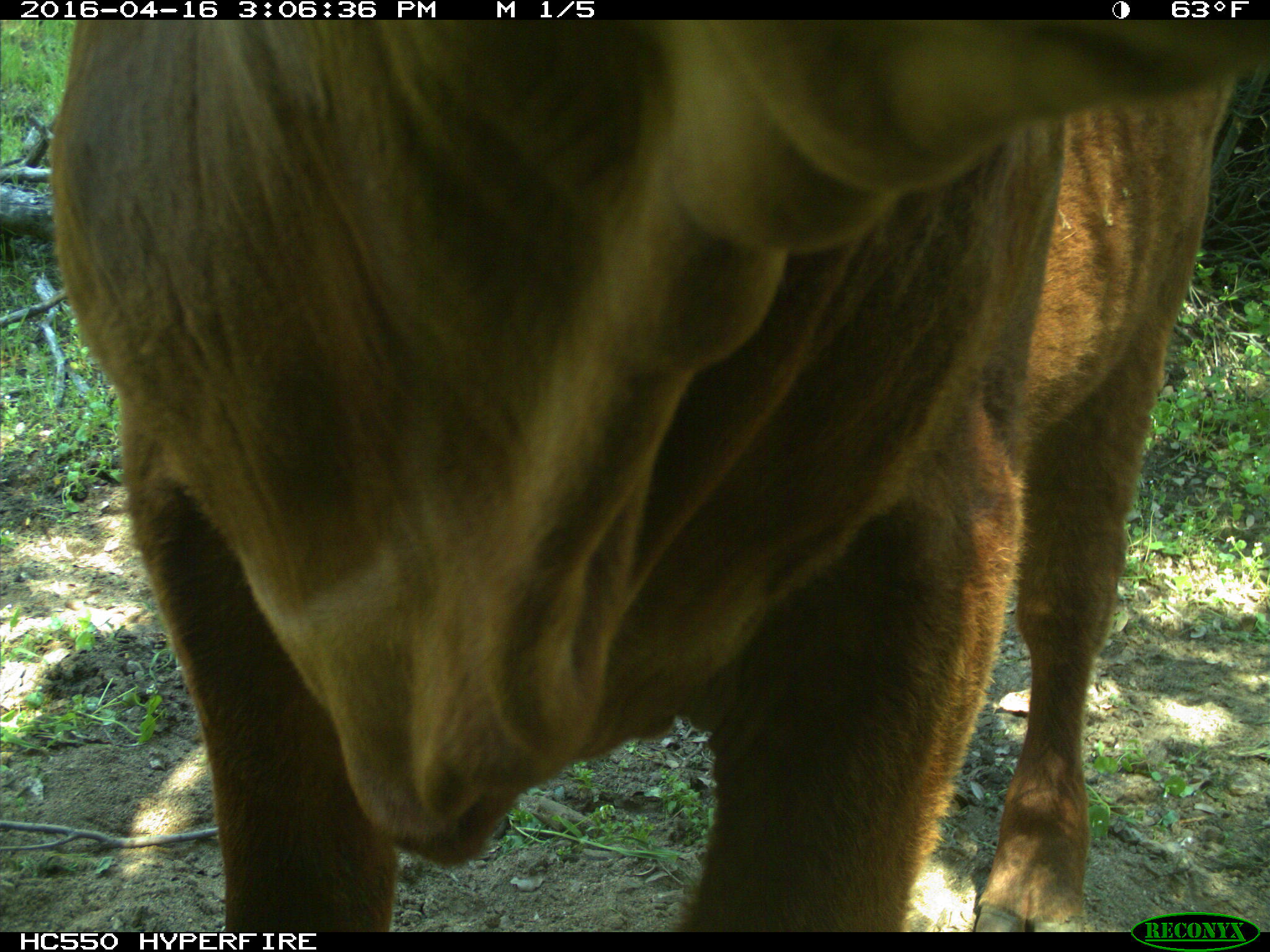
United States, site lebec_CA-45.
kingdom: Animalia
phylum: Chordata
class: Mammalia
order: Artiodactyla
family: Bovidae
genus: Bos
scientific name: Bos taurus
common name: domestic cow